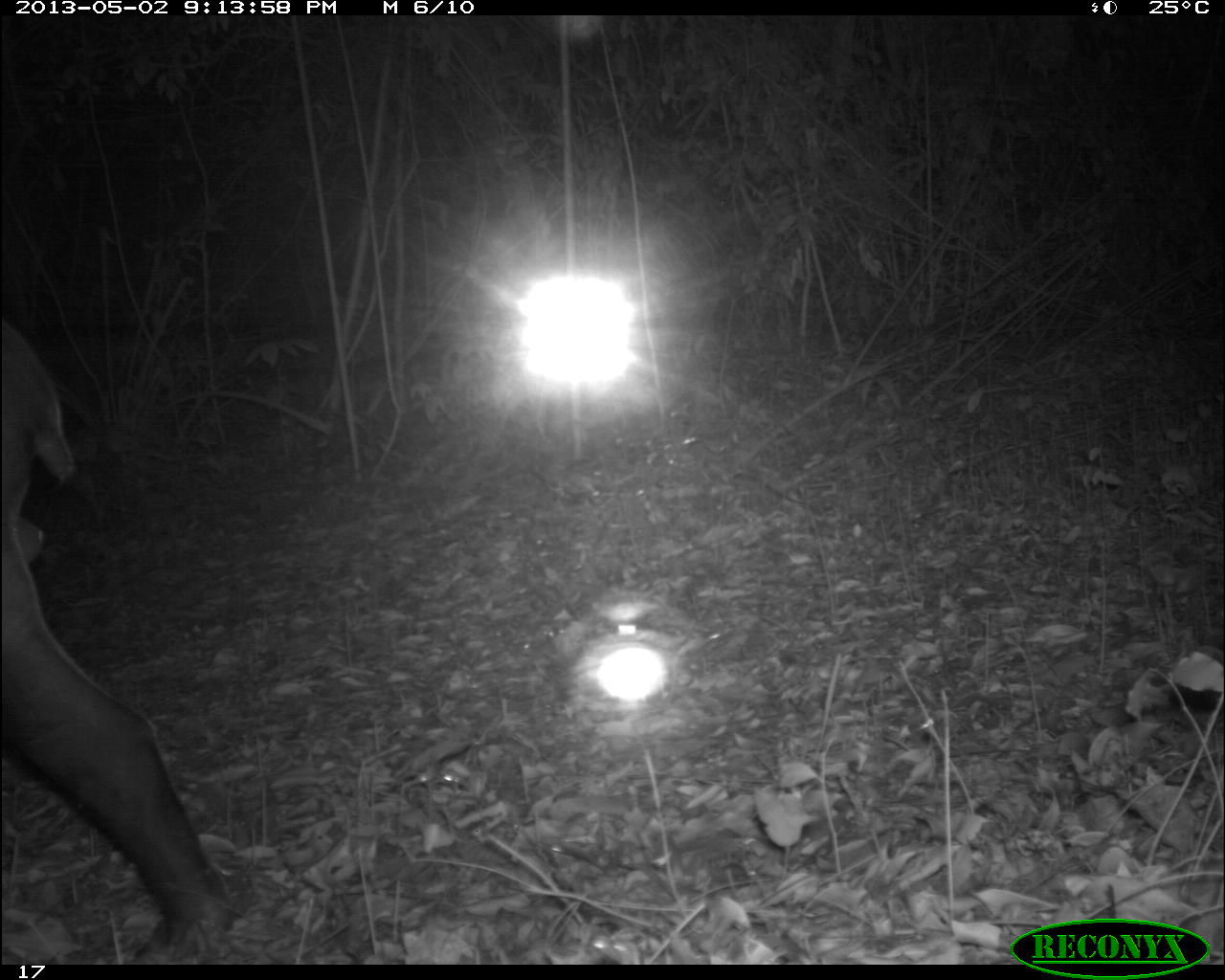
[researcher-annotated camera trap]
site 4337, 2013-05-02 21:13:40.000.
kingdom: Animalia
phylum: Chordata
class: Mammalia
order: Perissodactyla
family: Tapiridae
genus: Tapirus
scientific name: Tapirus bairdii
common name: baird's tapir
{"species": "Tapirus bairdii (baird's tapir)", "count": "1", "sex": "male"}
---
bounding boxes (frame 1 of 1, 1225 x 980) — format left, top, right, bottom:
tapirus bairdii: 0, 321, 231, 965